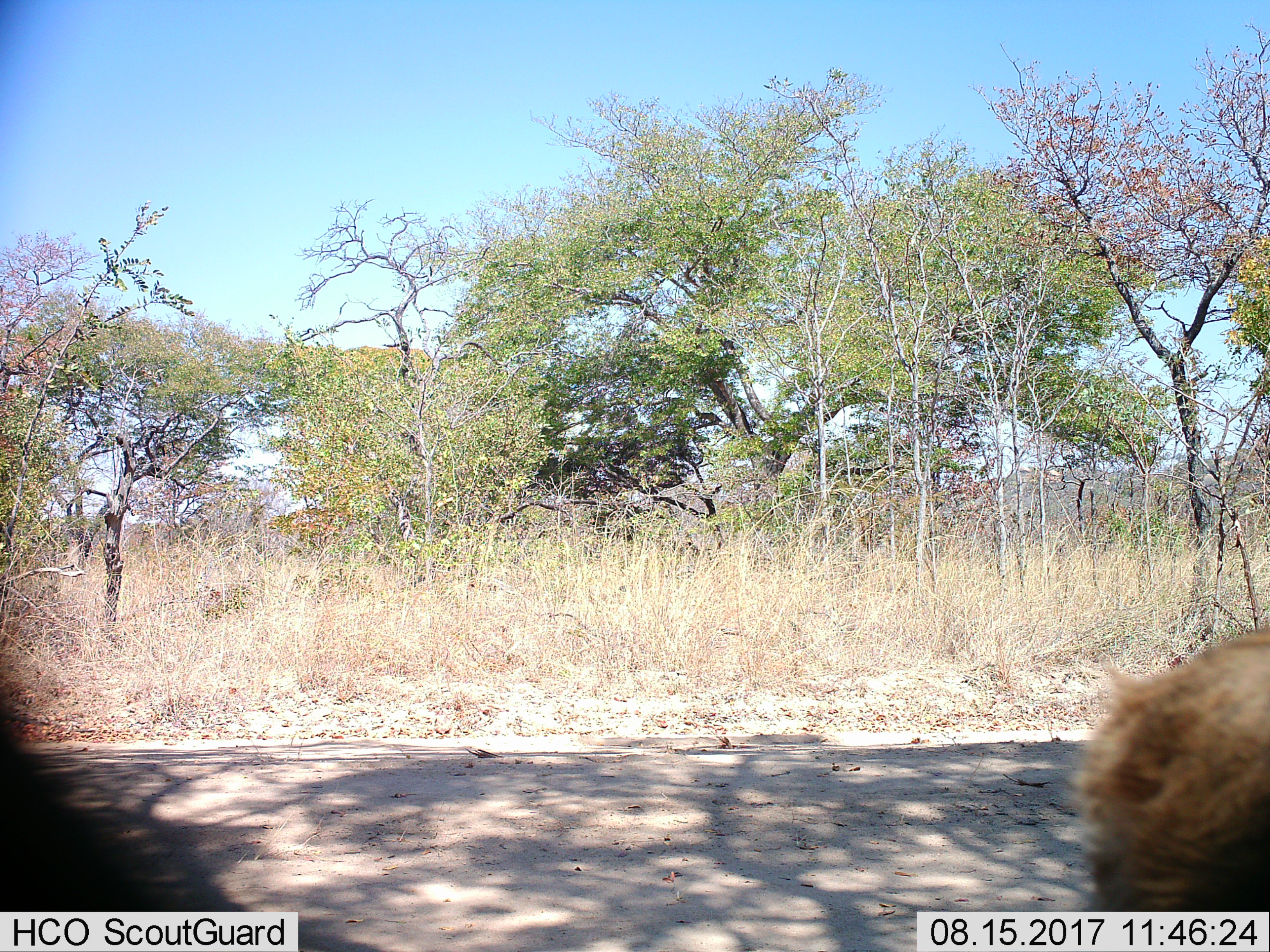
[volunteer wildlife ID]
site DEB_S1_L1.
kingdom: Animalia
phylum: Chordata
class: Mammalia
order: Artiodactyla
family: Bovidae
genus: Sylvicapra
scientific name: Sylvicapra grimmia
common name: common duiker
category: duikercommongrey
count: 1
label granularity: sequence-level